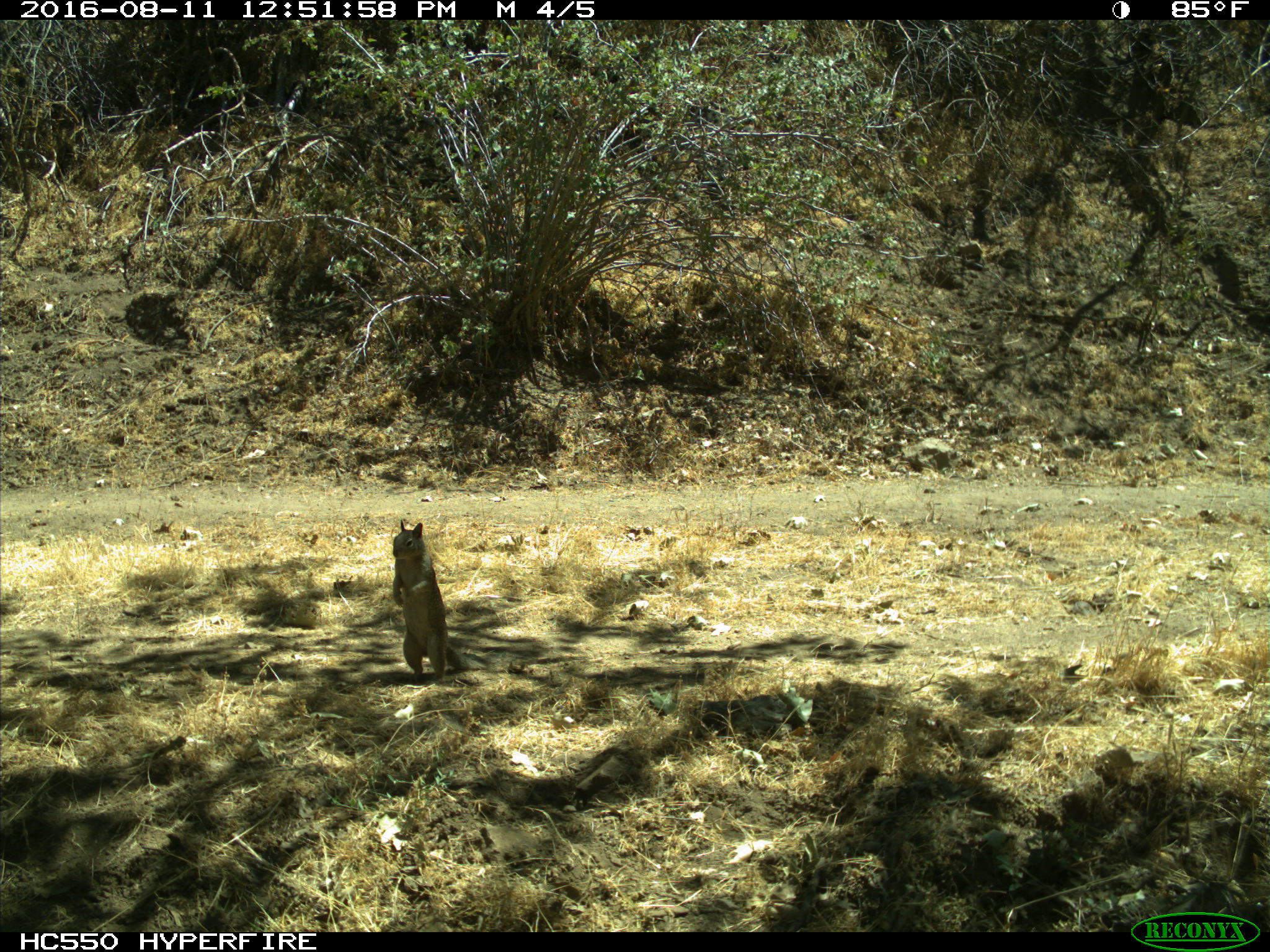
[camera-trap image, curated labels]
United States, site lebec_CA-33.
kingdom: Animalia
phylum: Chordata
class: Mammalia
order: Rodentia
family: Sciuridae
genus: Otospermophilus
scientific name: Otospermophilus beecheyi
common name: california ground squirrel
Otospermophilus beecheyi (california ground squirrel).